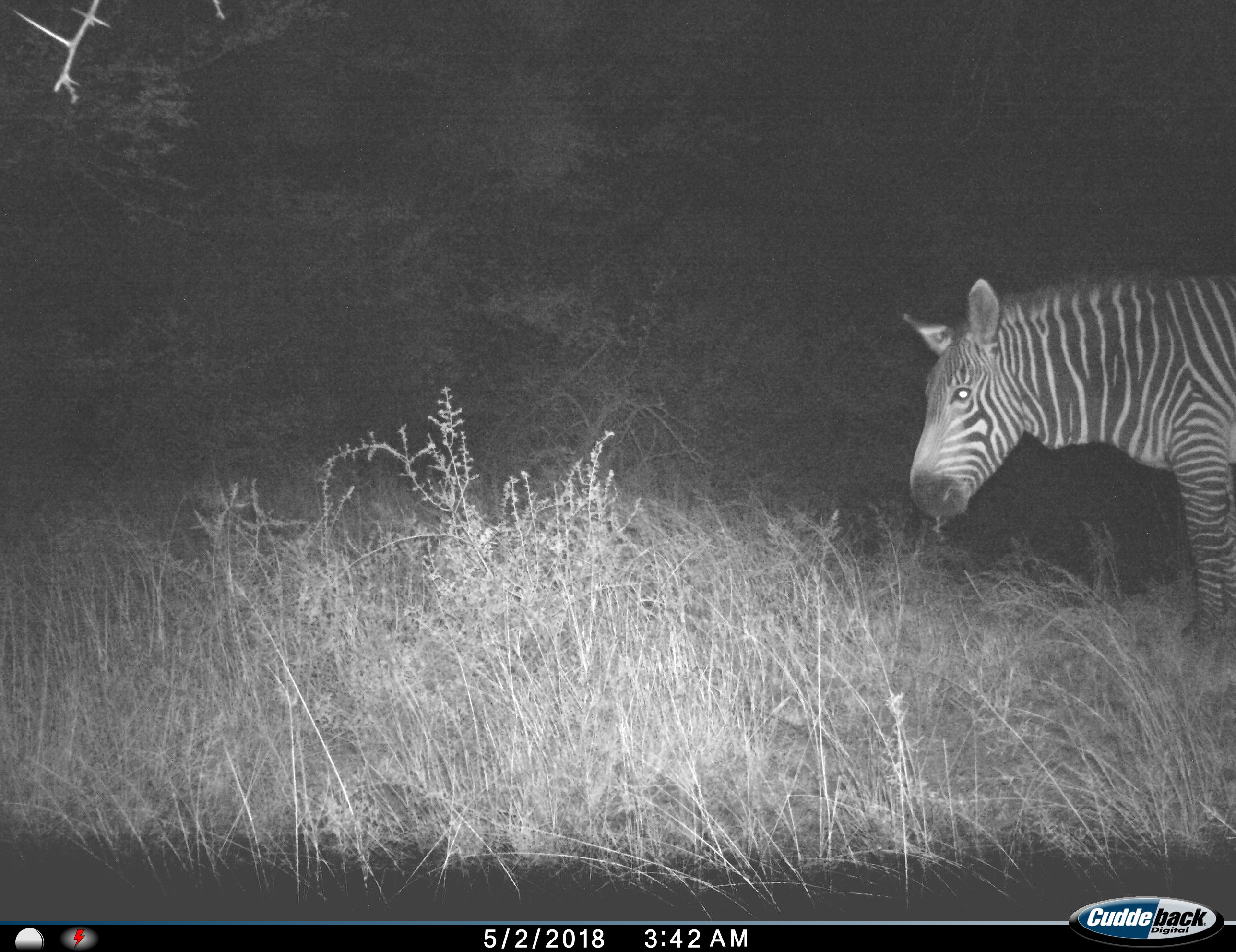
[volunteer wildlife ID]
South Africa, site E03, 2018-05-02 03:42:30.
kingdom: Animalia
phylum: Chordata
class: Mammalia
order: Perissodactyla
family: Equidae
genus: Equus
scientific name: Equus zebra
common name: mountain zebra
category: zebramountain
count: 1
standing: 86%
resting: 0%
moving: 0%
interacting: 0%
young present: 0%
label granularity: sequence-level